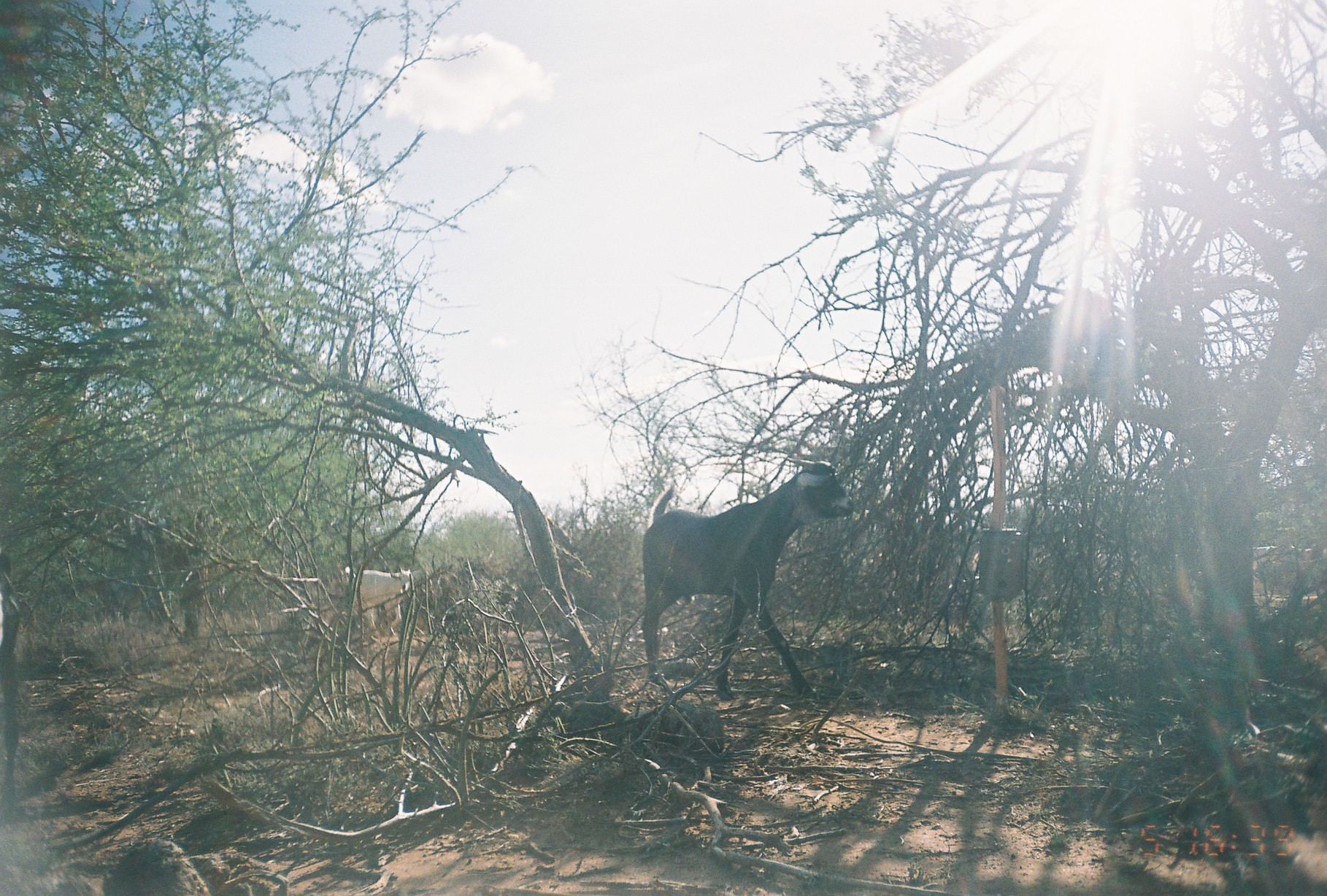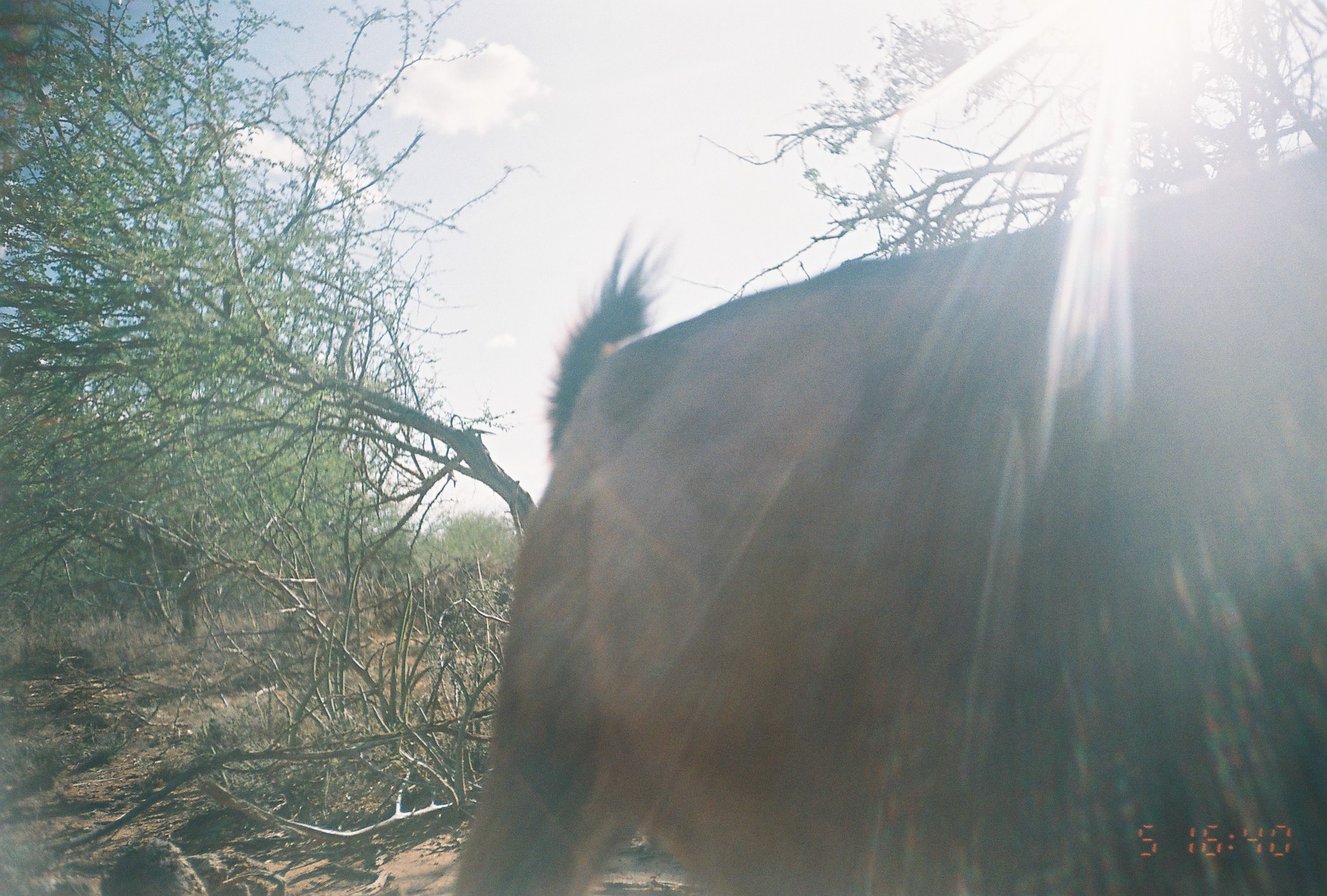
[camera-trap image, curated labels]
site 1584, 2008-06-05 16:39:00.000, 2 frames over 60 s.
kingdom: Animalia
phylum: Chordata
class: Mammalia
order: Artiodactyla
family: Bovidae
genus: Capra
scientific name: Capra aegagrus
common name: wild goat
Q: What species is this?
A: Capra aegagrus (wild goat).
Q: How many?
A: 2.